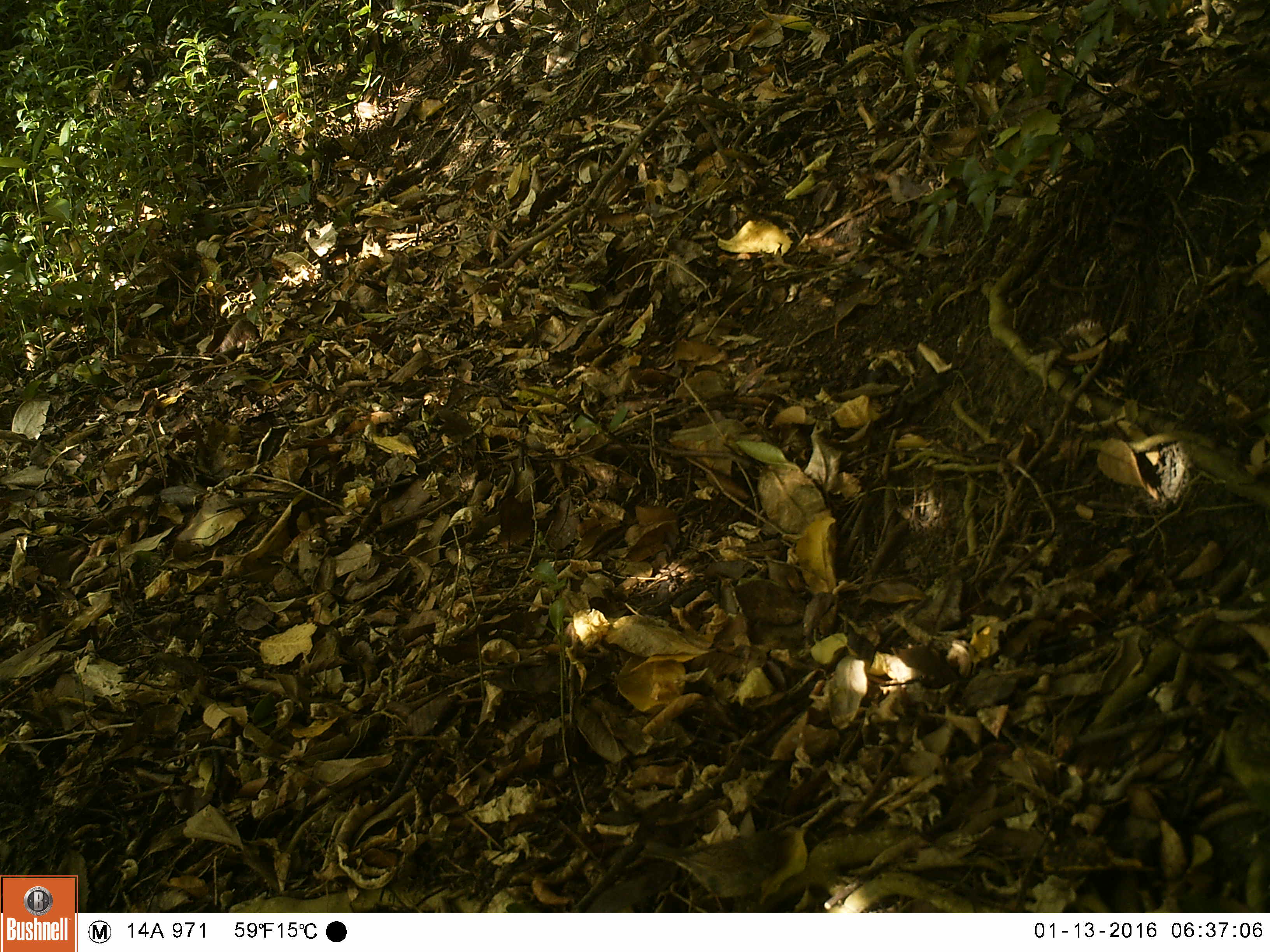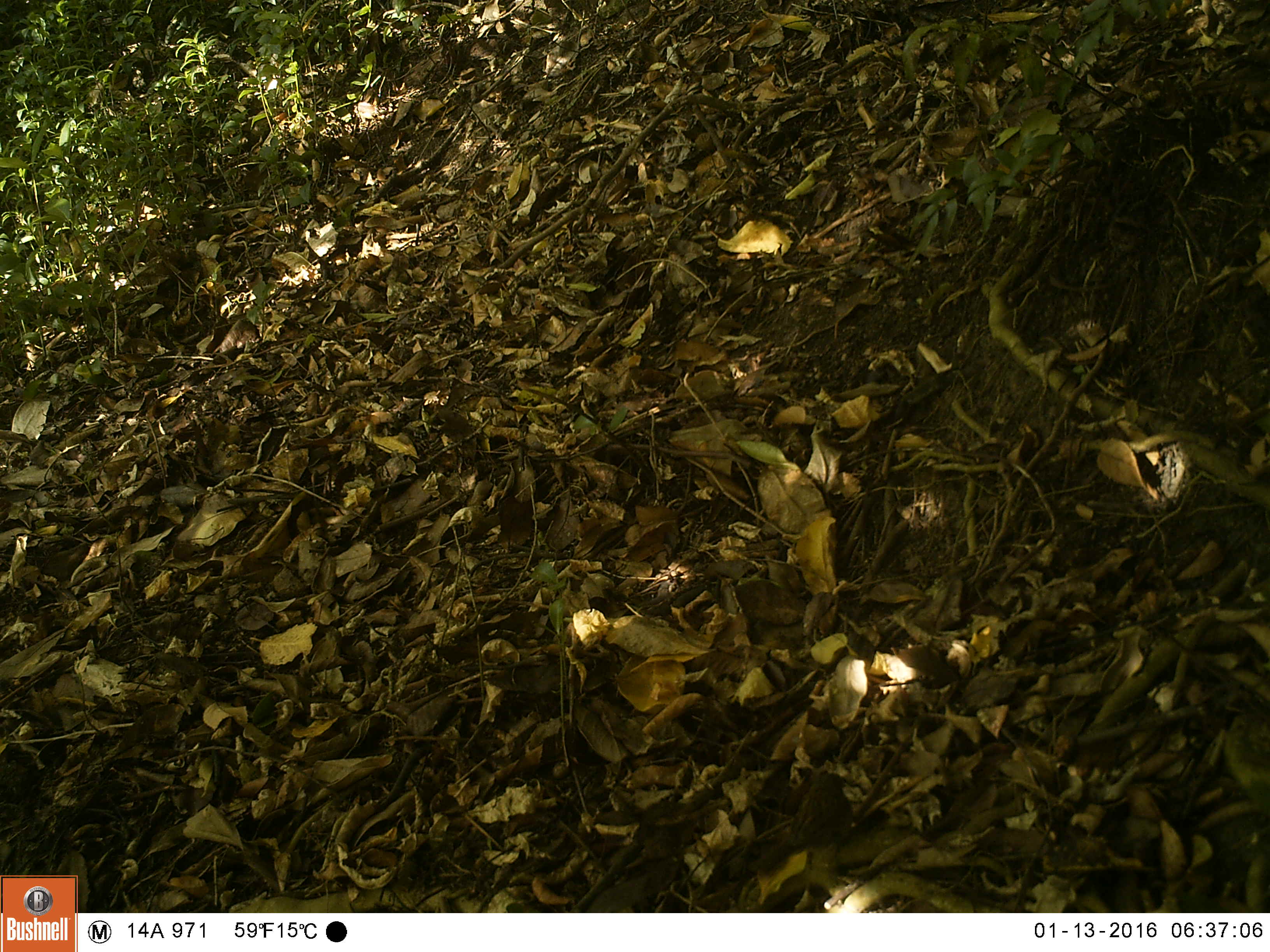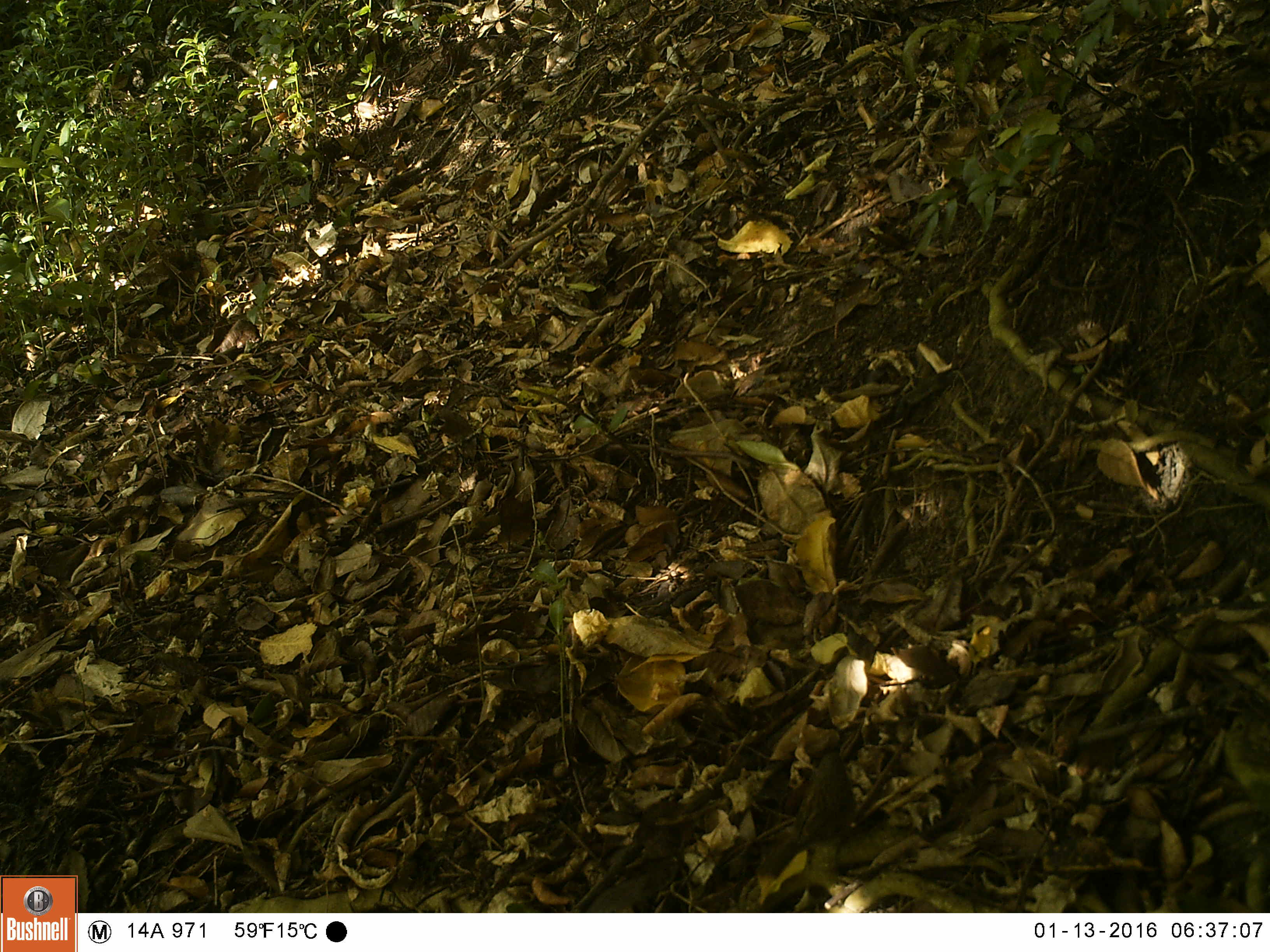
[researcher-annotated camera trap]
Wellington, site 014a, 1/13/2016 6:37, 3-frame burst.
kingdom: Animalia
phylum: Chordata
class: Aves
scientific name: Aves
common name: bird